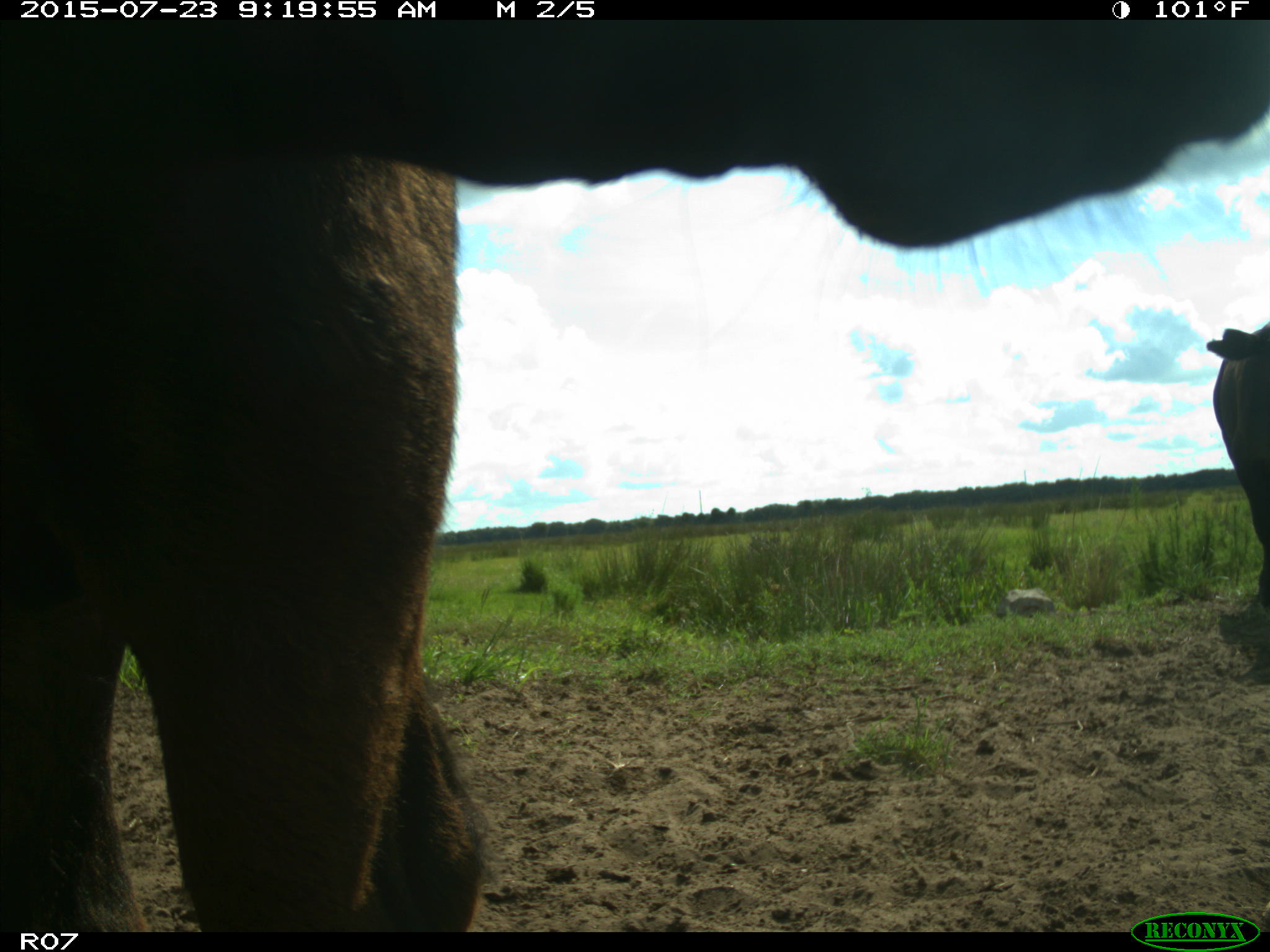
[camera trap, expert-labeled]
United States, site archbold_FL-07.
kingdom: Animalia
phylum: Chordata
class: Mammalia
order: Artiodactyla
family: Bovidae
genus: Bos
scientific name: Bos taurus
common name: domestic cow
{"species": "Bos taurus (domestic cow)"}